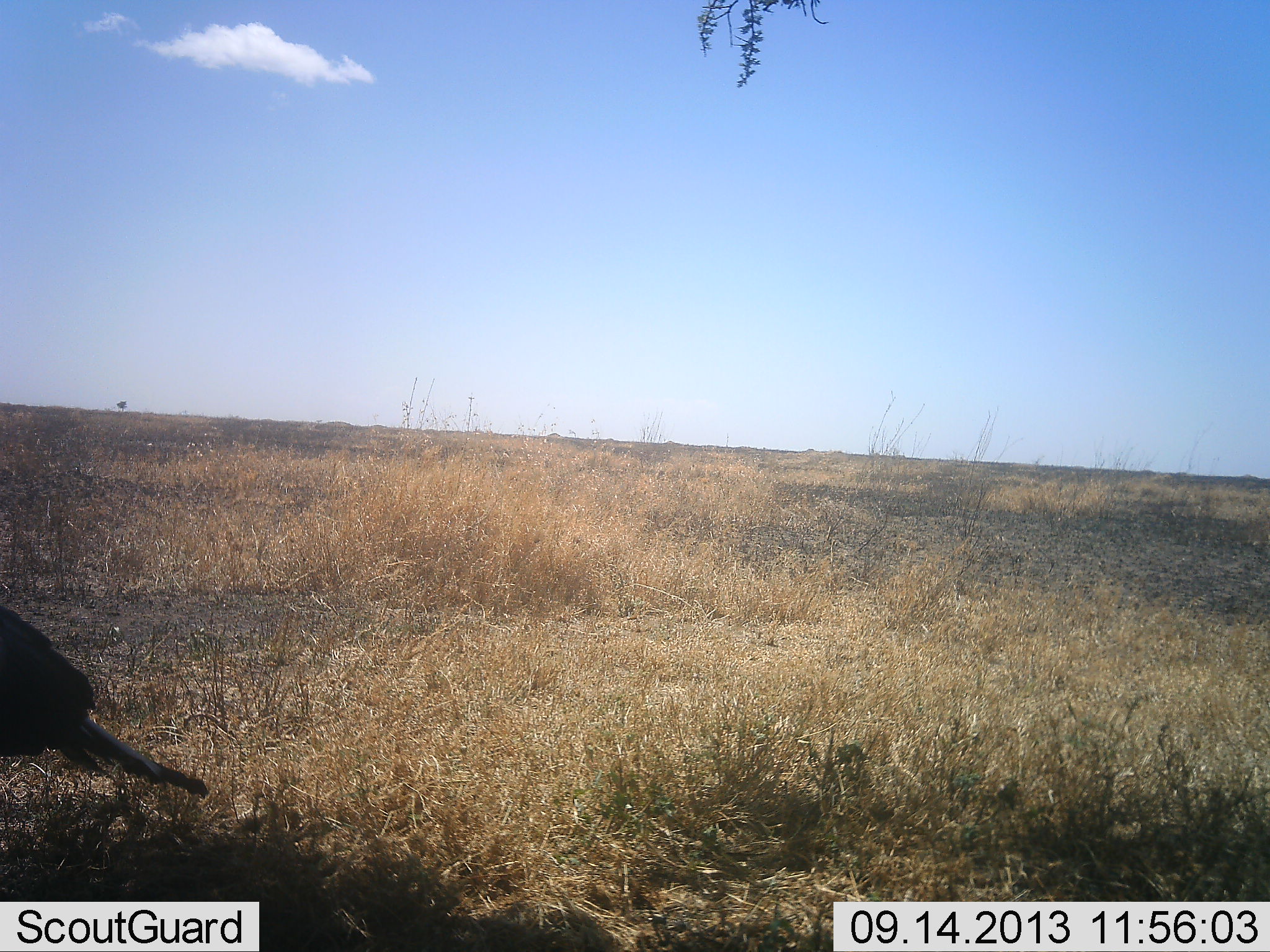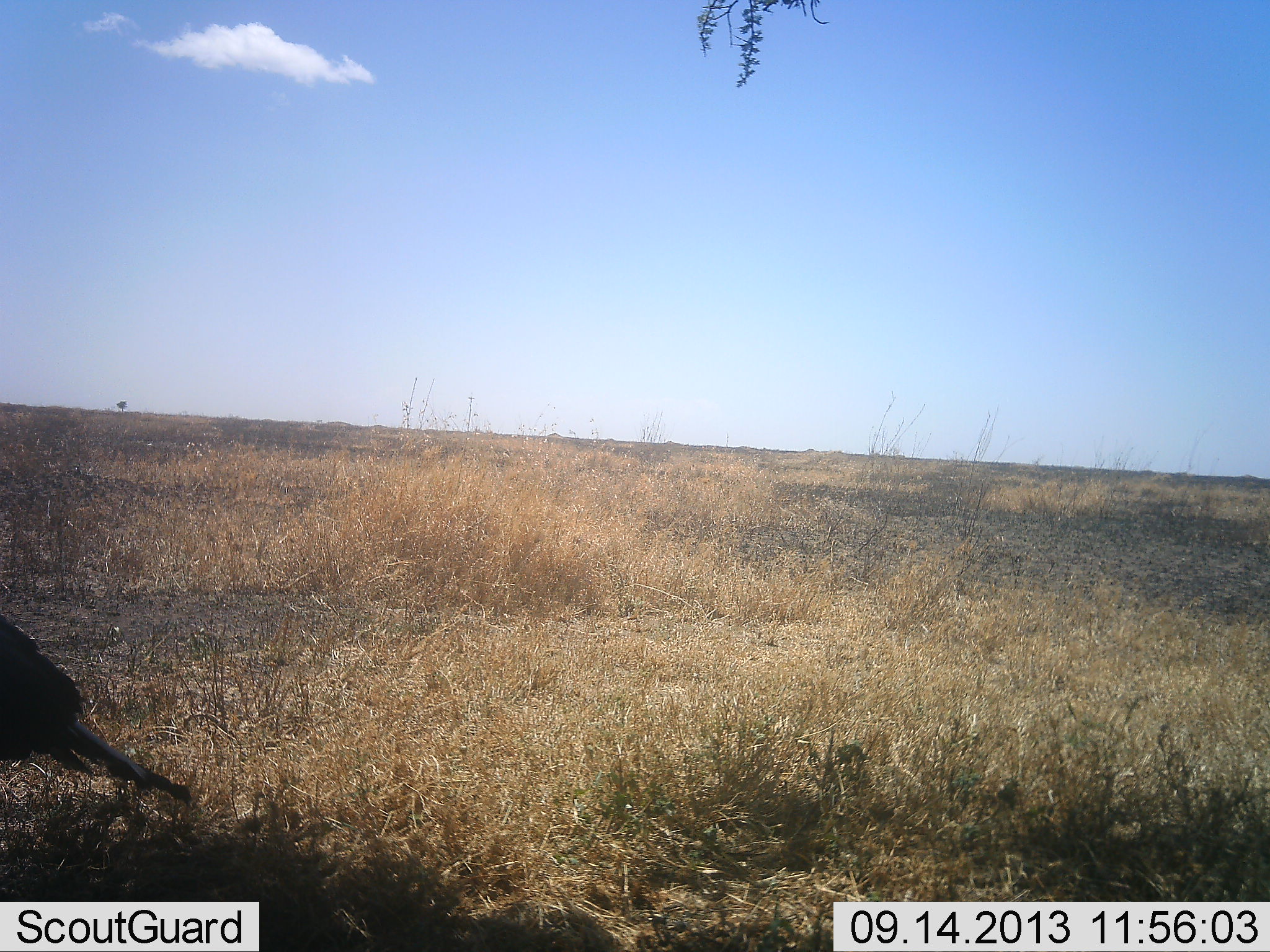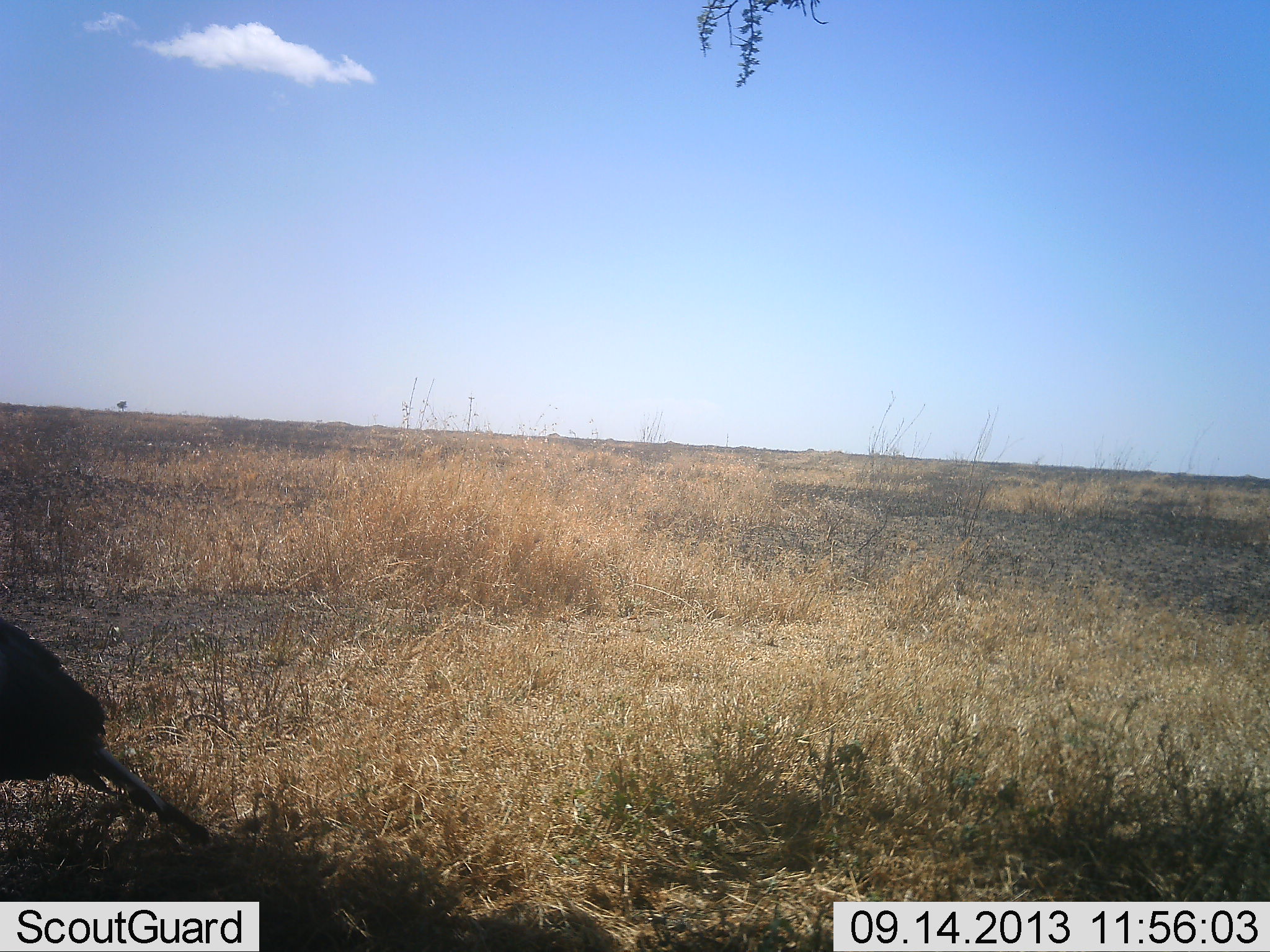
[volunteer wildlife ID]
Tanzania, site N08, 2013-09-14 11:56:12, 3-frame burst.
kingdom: Animalia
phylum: Chordata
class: Aves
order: Accipitriformes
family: Sagittariidae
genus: Sagittarius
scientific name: Sagittarius serpentarius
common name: secretary bird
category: secretarybird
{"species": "secretarybird (secretary bird) (Sagittarius serpentarius)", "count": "1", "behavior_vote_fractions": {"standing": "90%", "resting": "0%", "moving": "10%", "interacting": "0%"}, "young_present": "0%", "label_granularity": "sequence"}